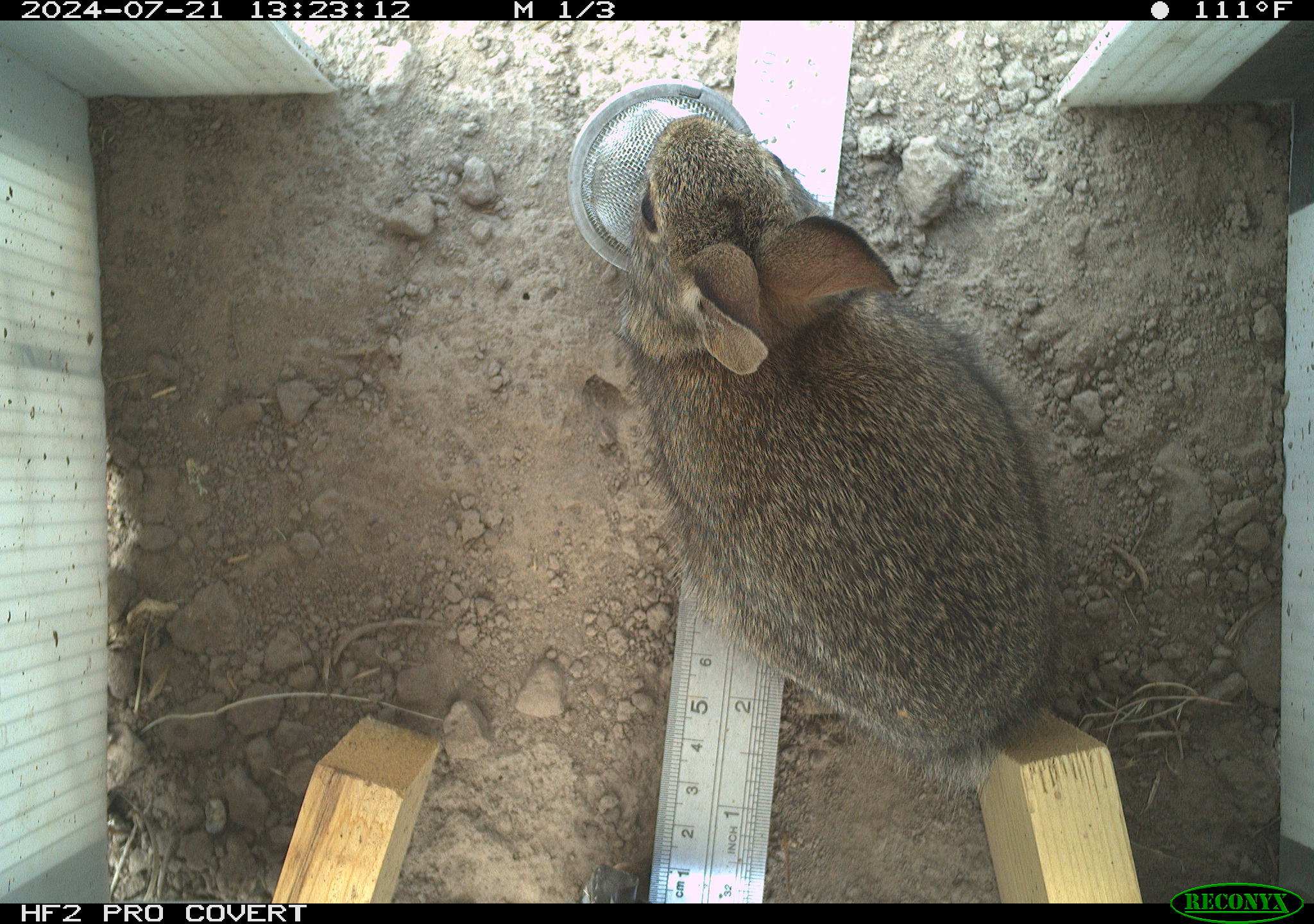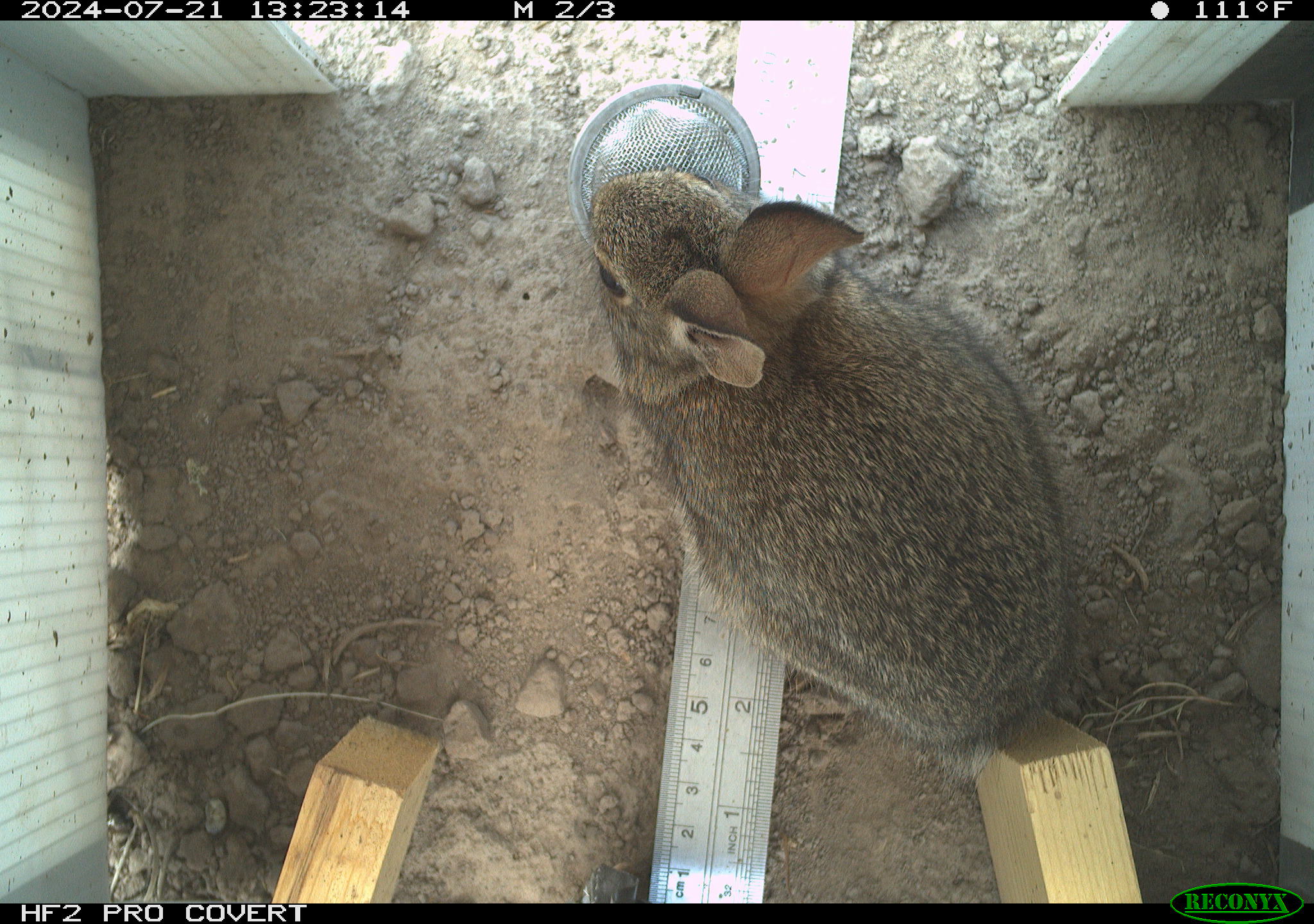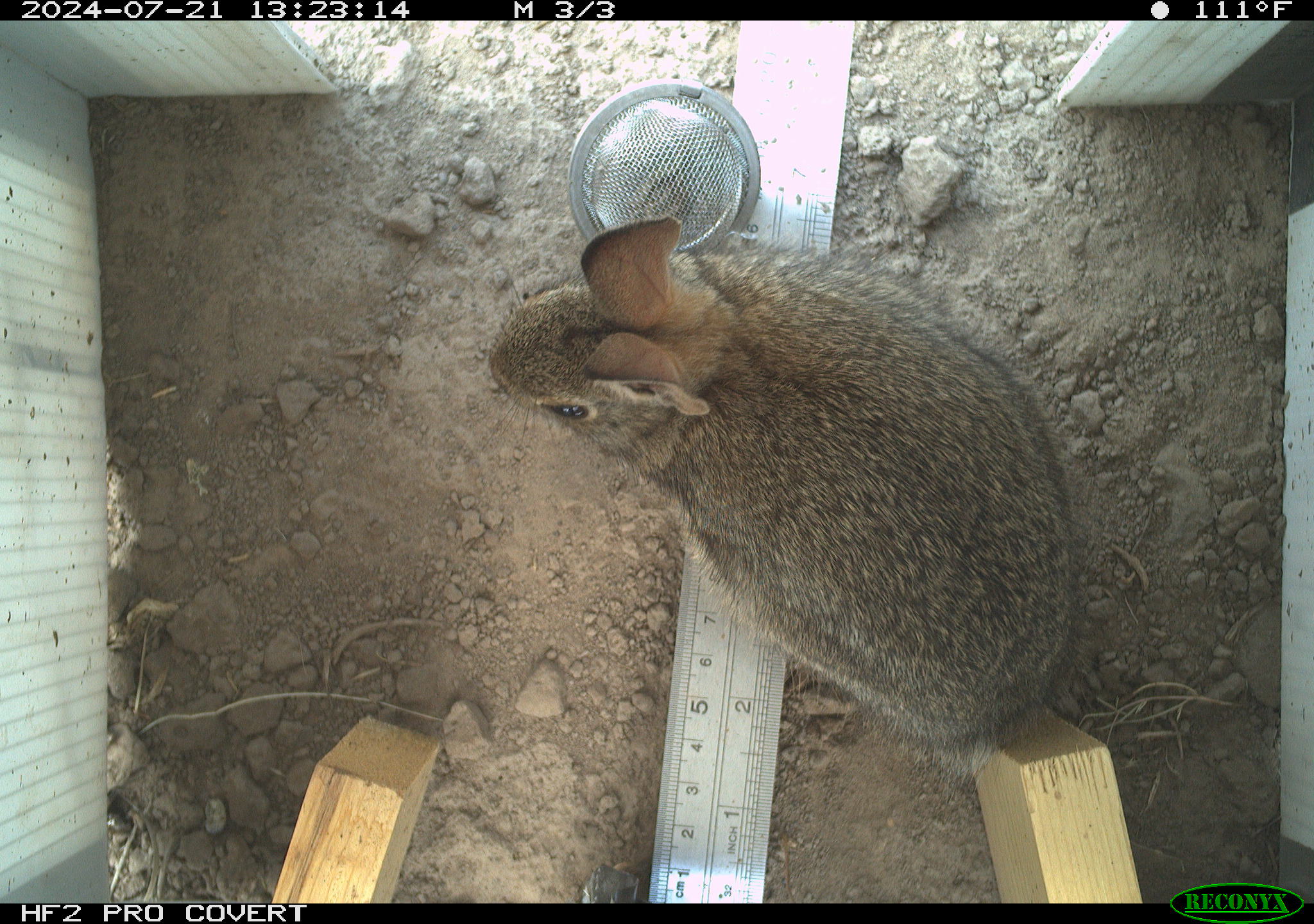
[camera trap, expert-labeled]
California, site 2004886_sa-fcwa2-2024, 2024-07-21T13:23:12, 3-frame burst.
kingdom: Animalia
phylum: Chordata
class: Mammalia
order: Lagomorpha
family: Leporidae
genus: Sylvilagus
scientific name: Sylvilagus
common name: cottontail rabbits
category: sylvilagus species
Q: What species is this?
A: Sylvilagus species (cottontail rabbits) (Sylvilagus).